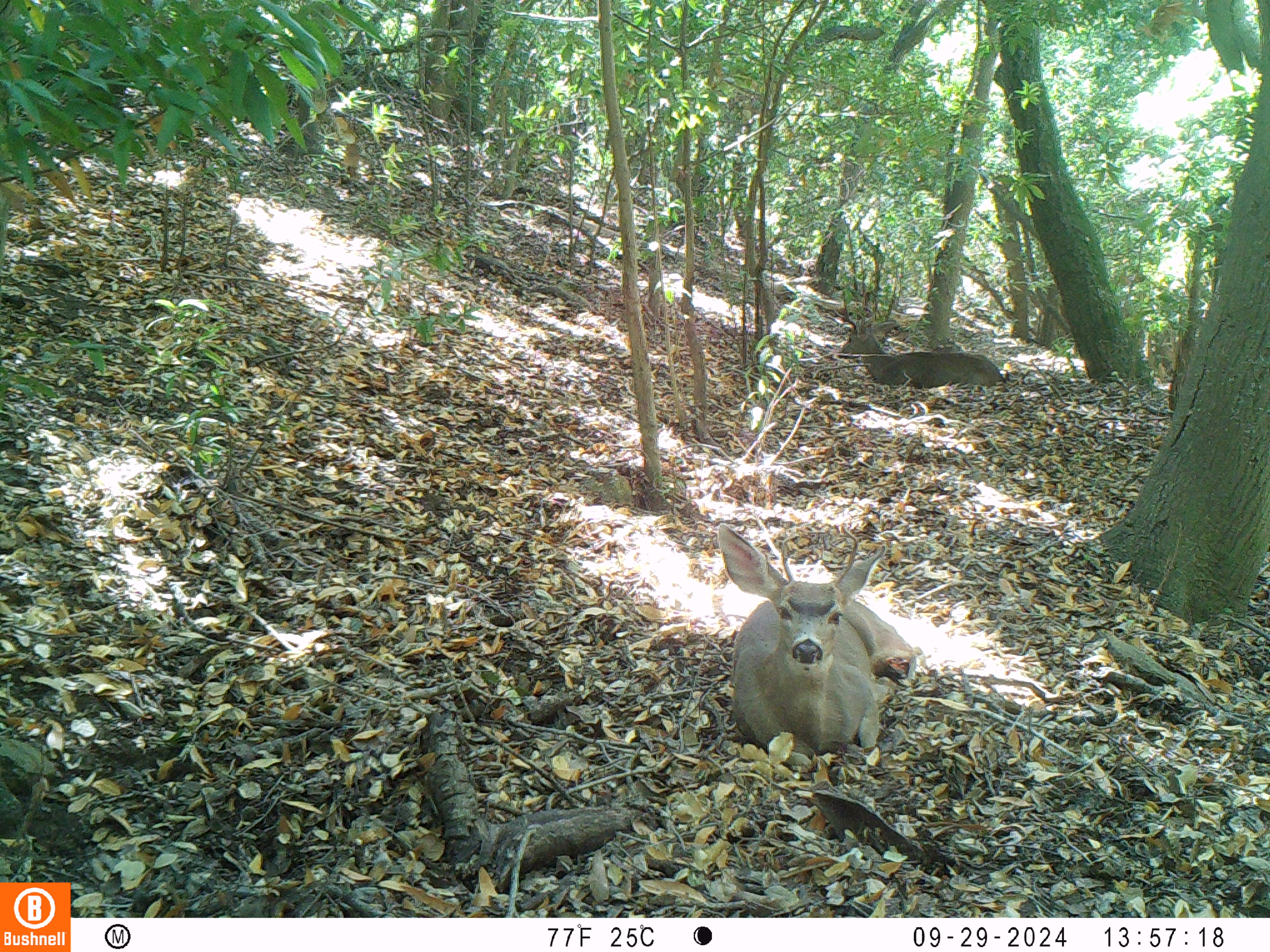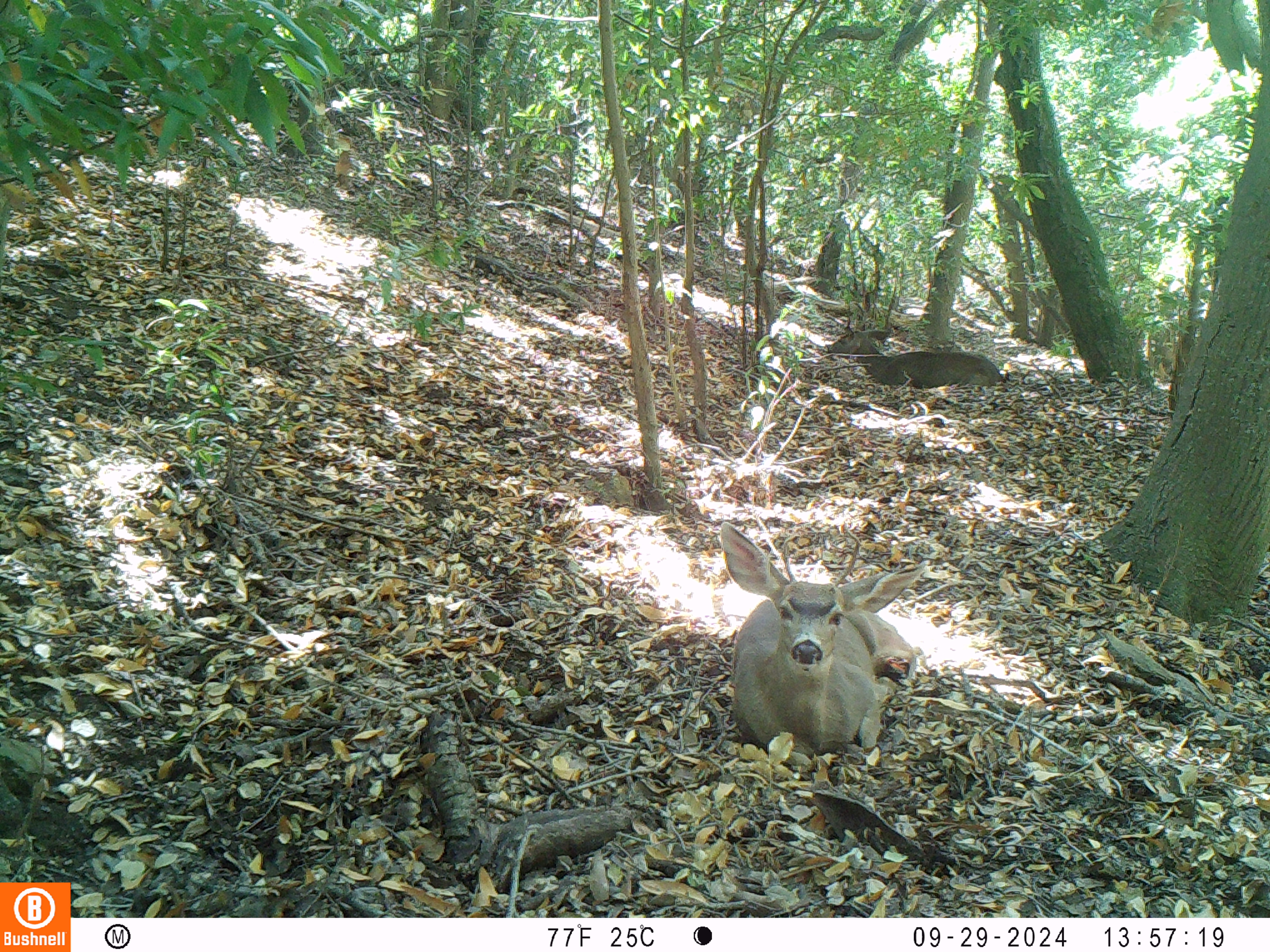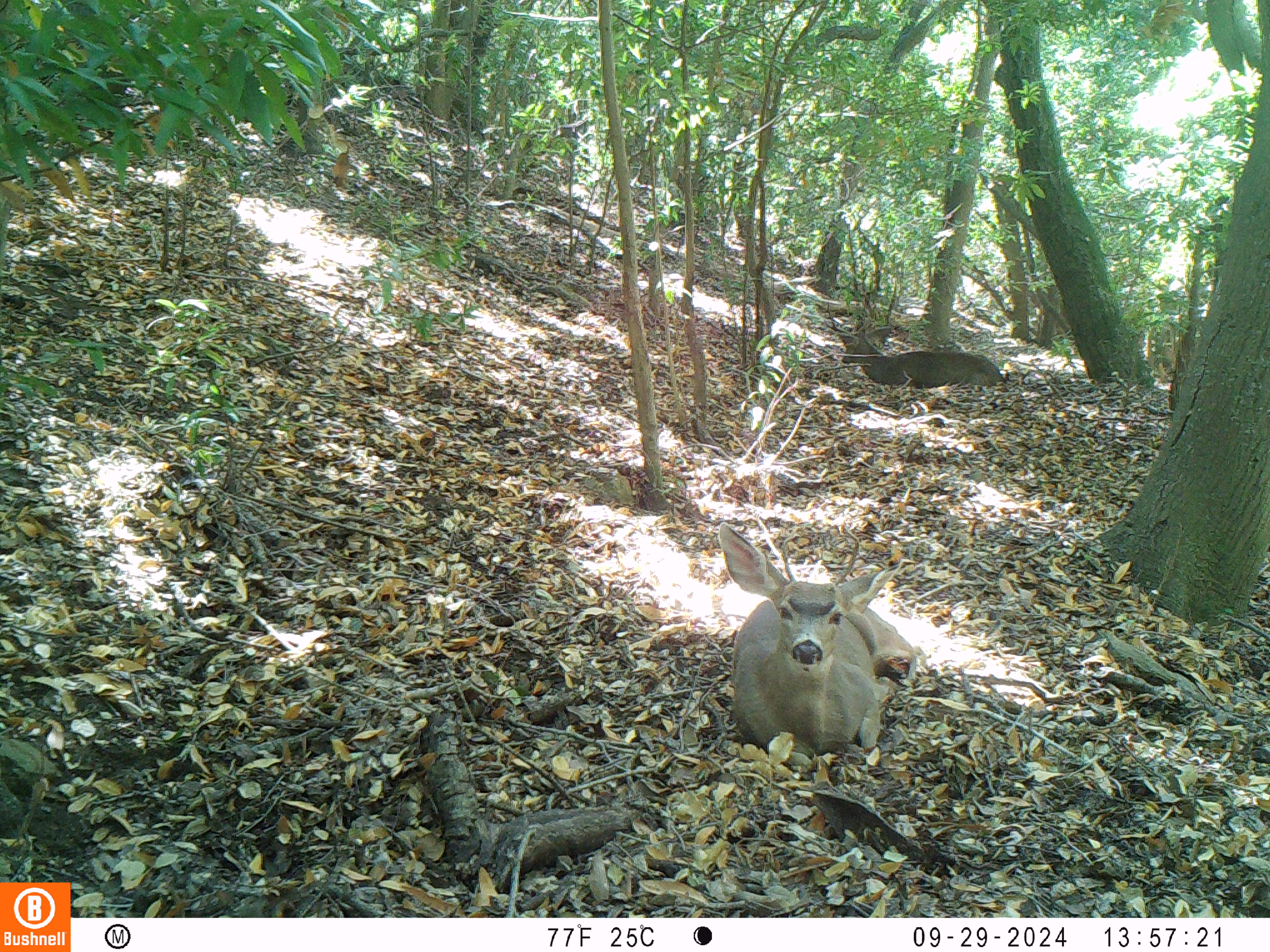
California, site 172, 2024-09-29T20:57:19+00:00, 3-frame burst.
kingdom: Animalia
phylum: Chordata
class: Mammalia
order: Artiodactyla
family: Cervidae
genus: Odocoileus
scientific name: Odocoileus hemionus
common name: mule deer